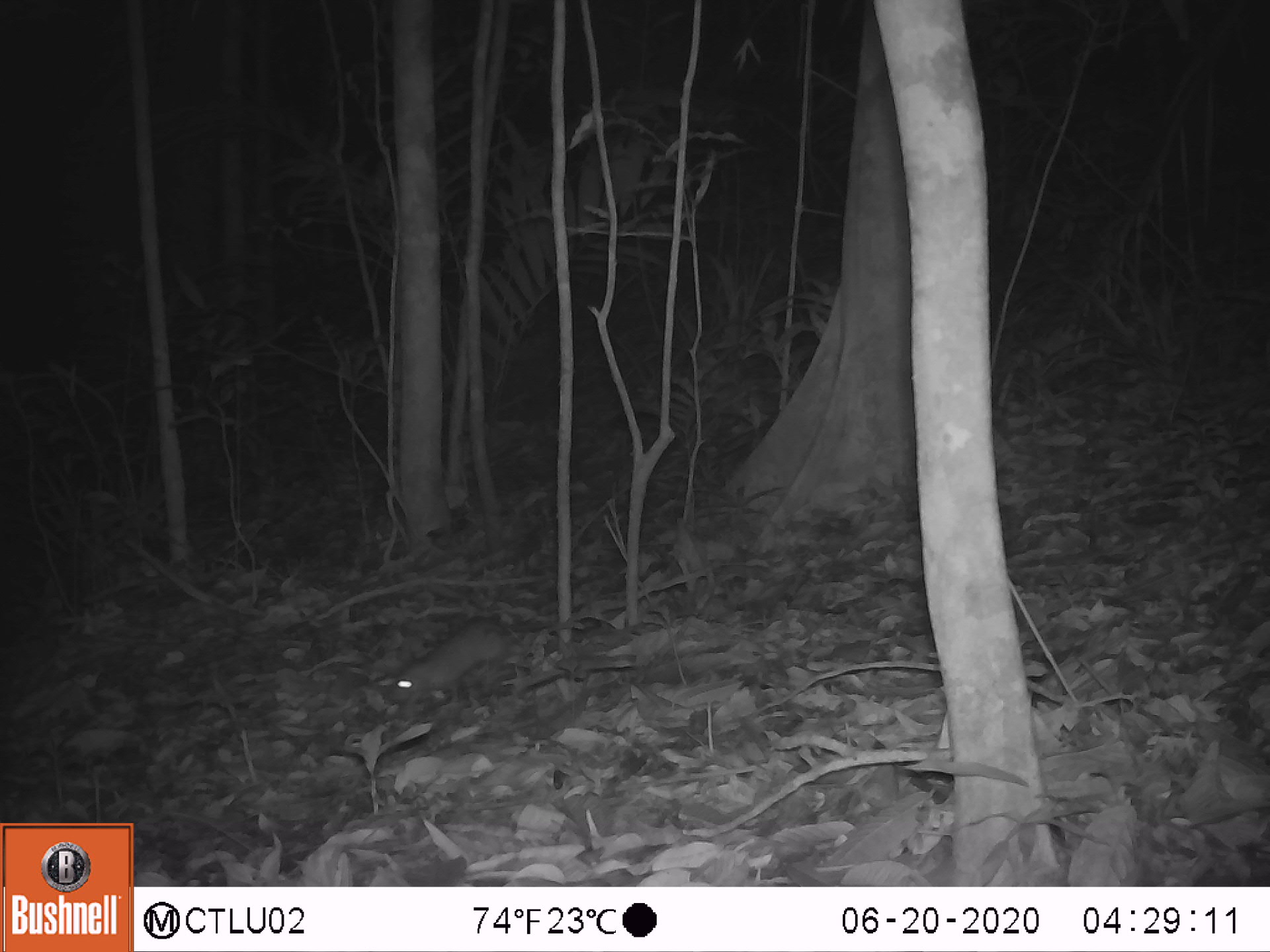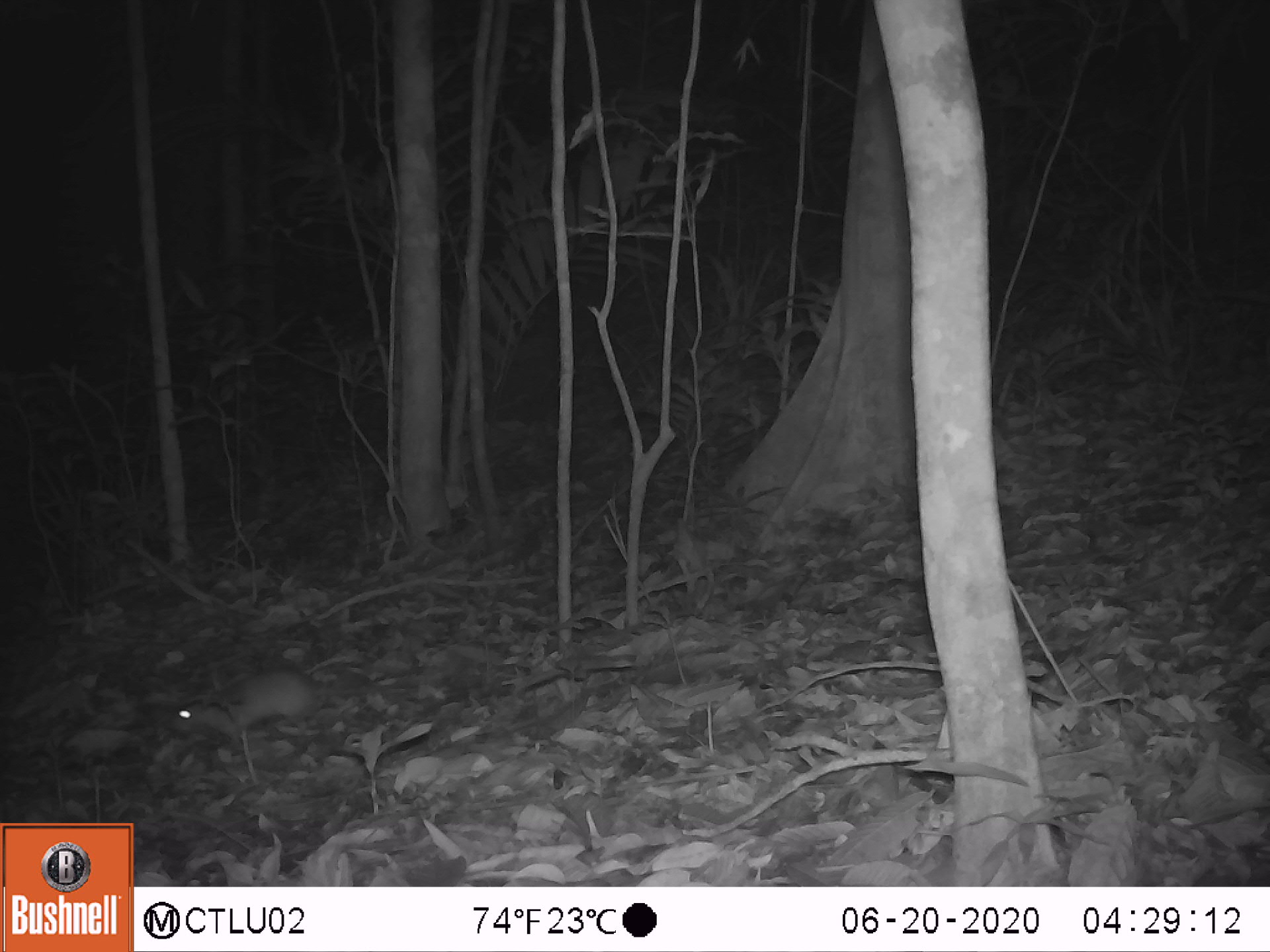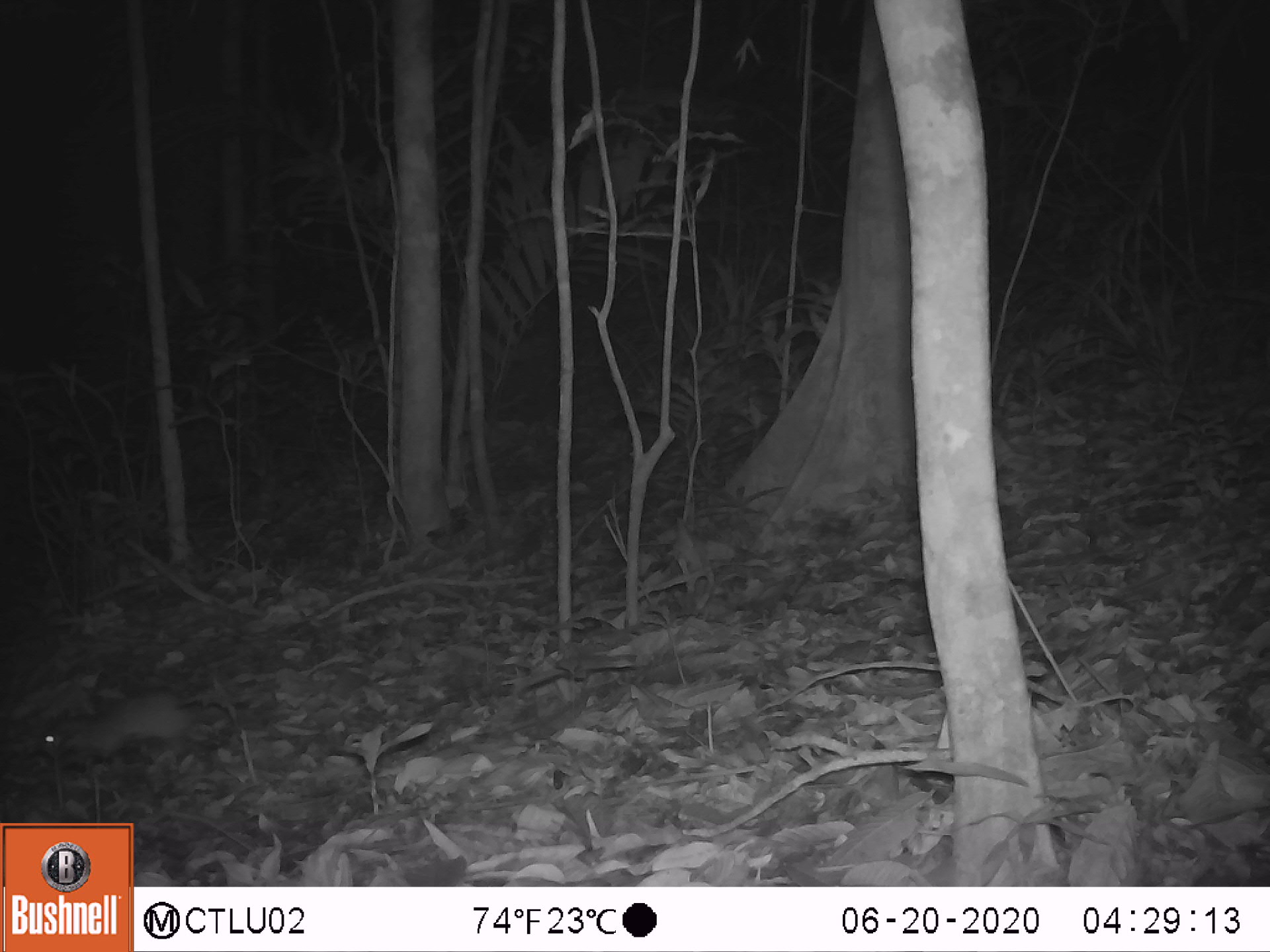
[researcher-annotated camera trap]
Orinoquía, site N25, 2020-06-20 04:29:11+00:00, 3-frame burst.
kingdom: Animalia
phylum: Chordata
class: Mammalia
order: Rodentia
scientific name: Rodentia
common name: rodent